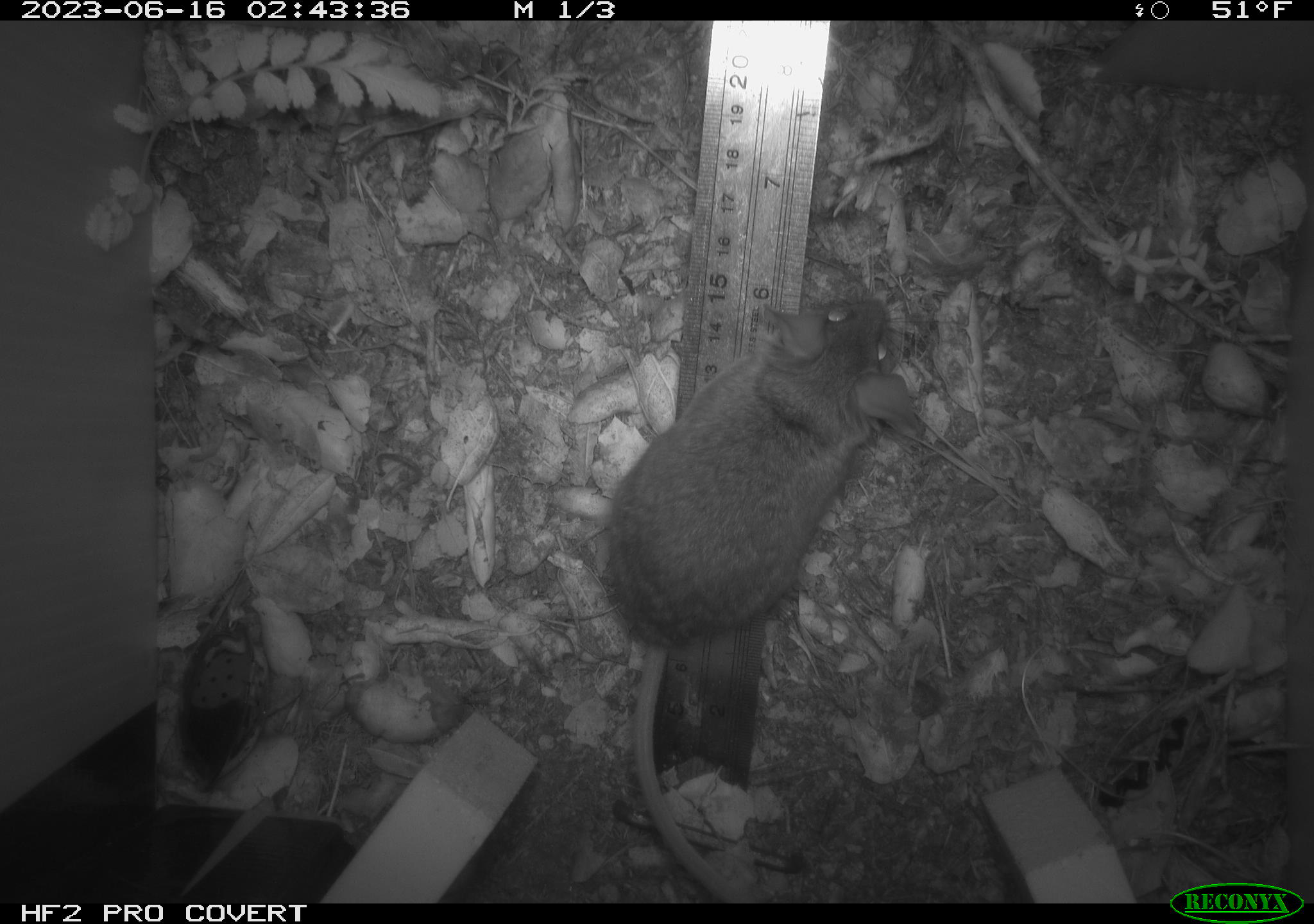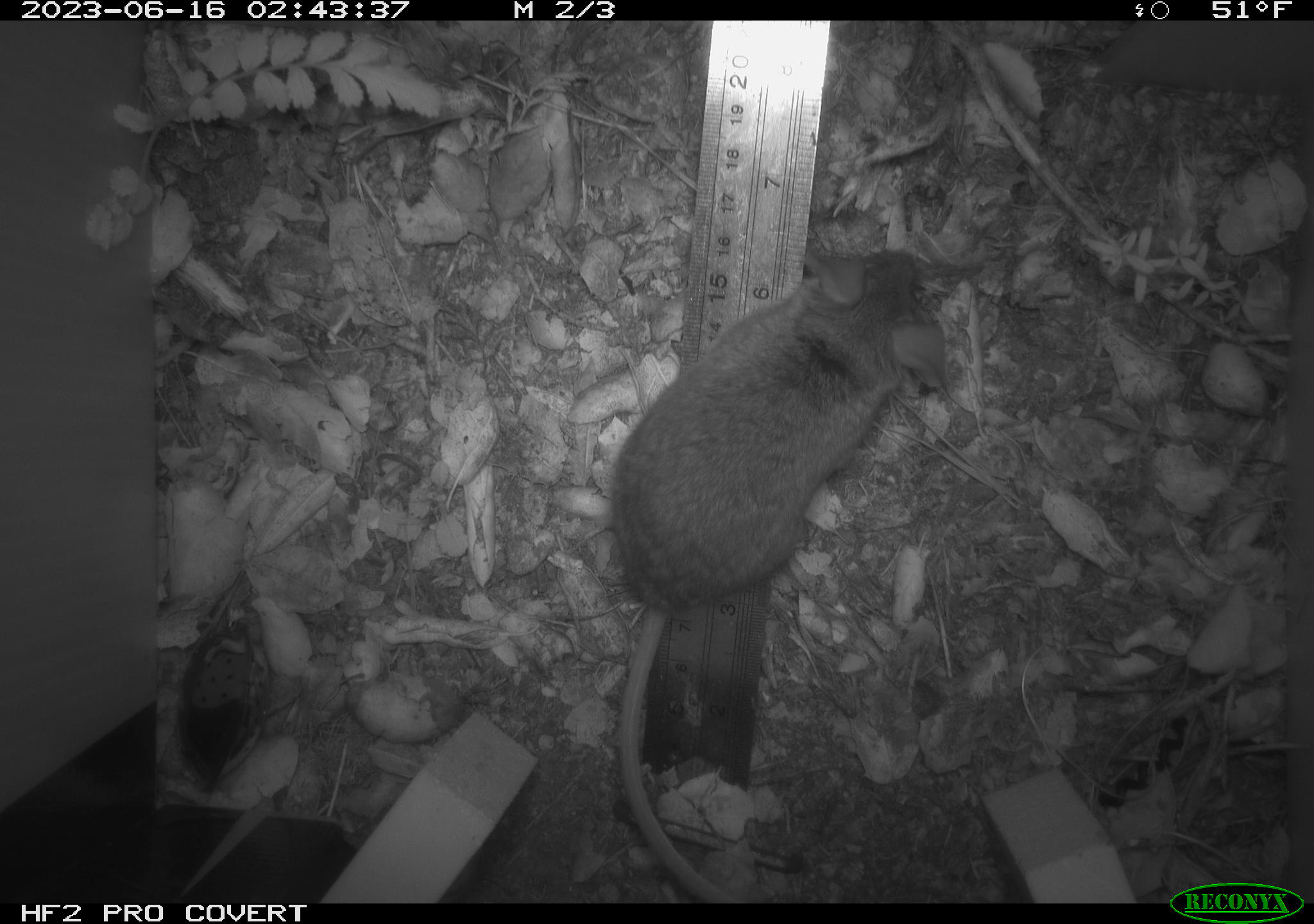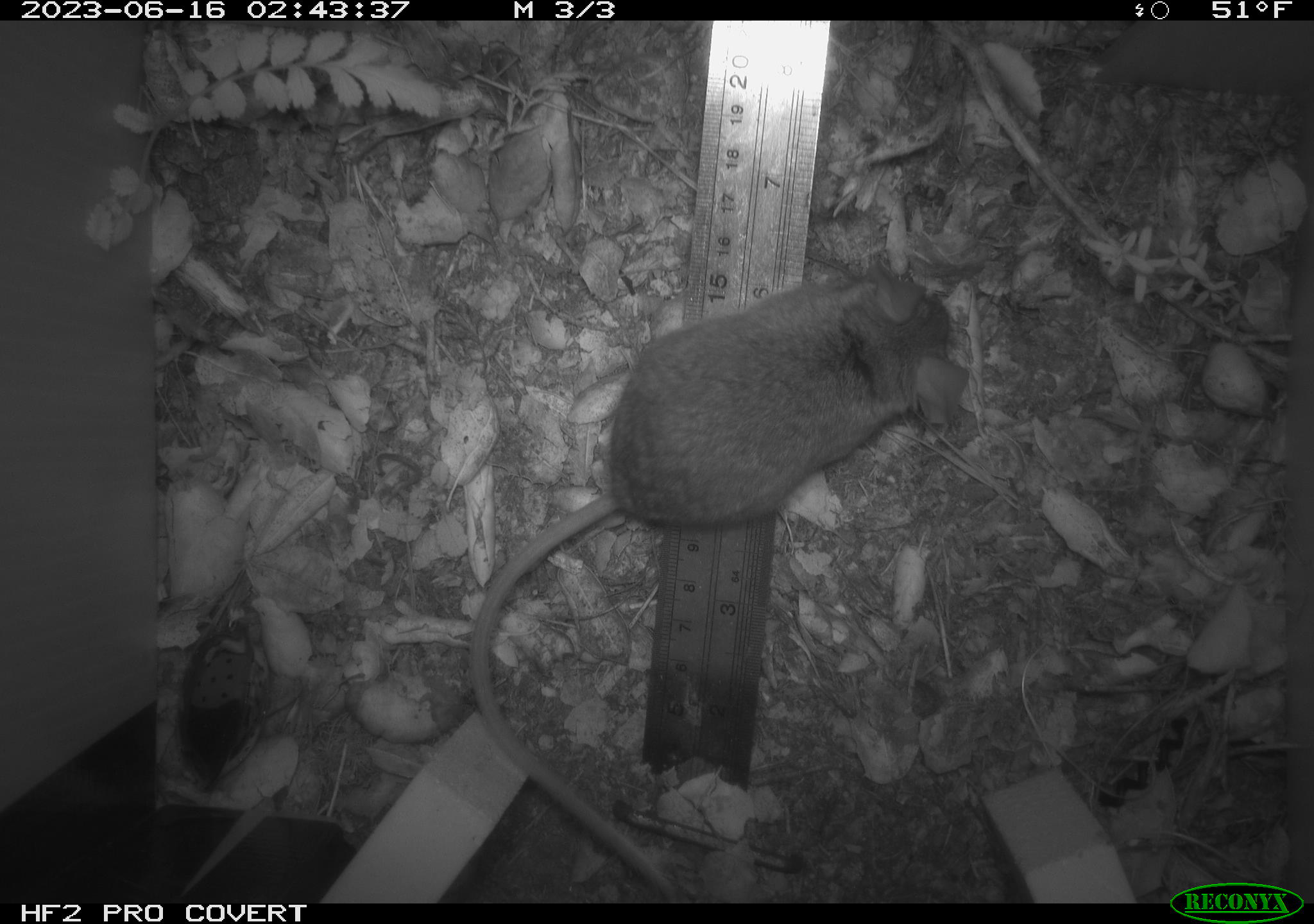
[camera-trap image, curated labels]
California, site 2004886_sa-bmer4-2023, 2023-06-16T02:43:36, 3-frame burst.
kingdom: Animalia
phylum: Chordata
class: Mammalia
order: Rodentia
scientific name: Rodentia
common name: mouse species